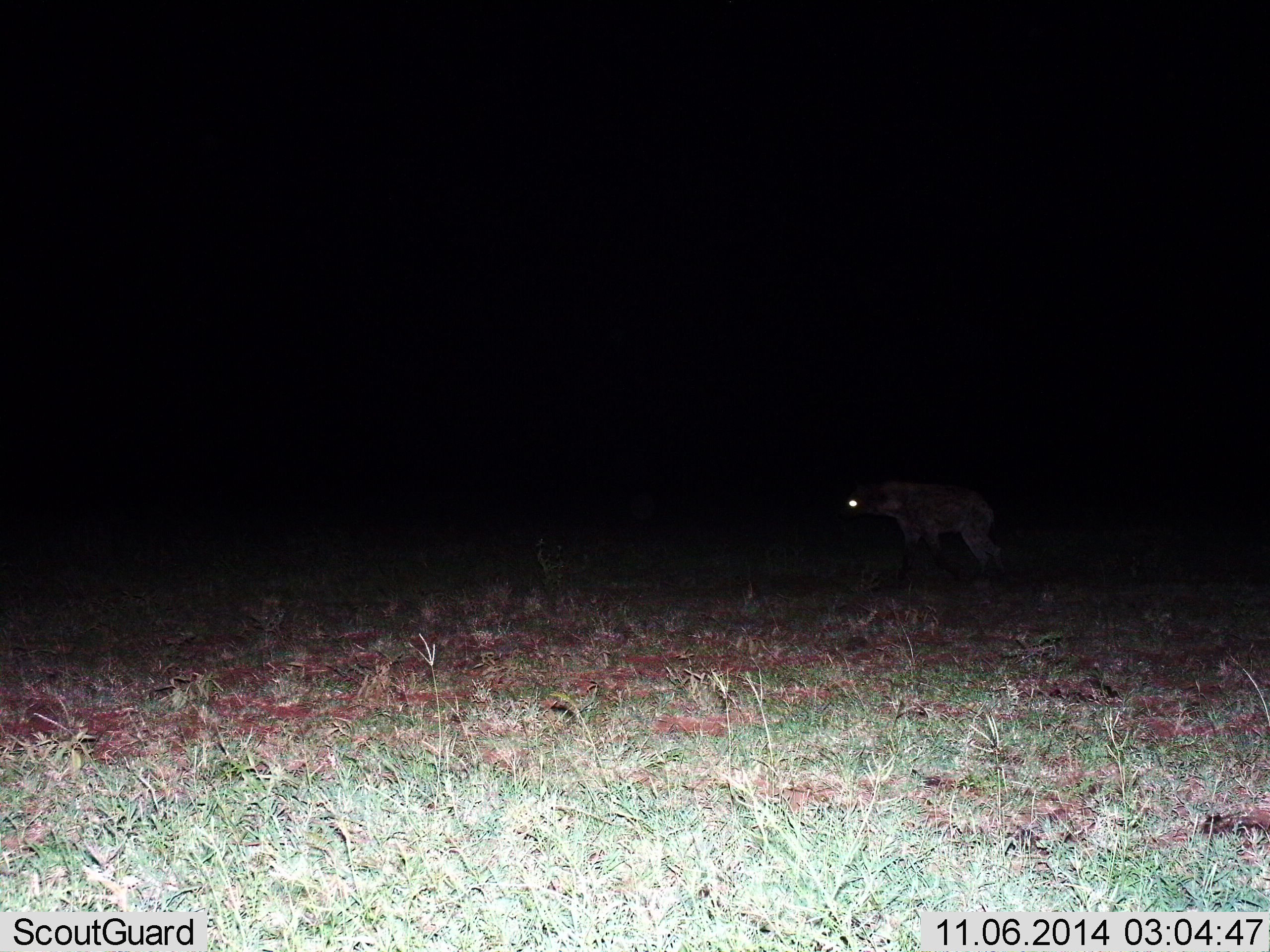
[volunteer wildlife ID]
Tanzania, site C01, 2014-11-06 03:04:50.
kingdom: Animalia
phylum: Chordata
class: Mammalia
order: Carnivora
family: Hyaenidae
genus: Crocuta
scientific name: Crocuta crocuta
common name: spotted hyena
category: hyenaspotted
Hyenaspotted (spotted hyena) (Crocuta crocuta), count 1. Behavior (volunteer vote fractions): standing 40%, resting 0%, moving 60%, interacting 0%. Young present (vote fraction): 0%. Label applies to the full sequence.